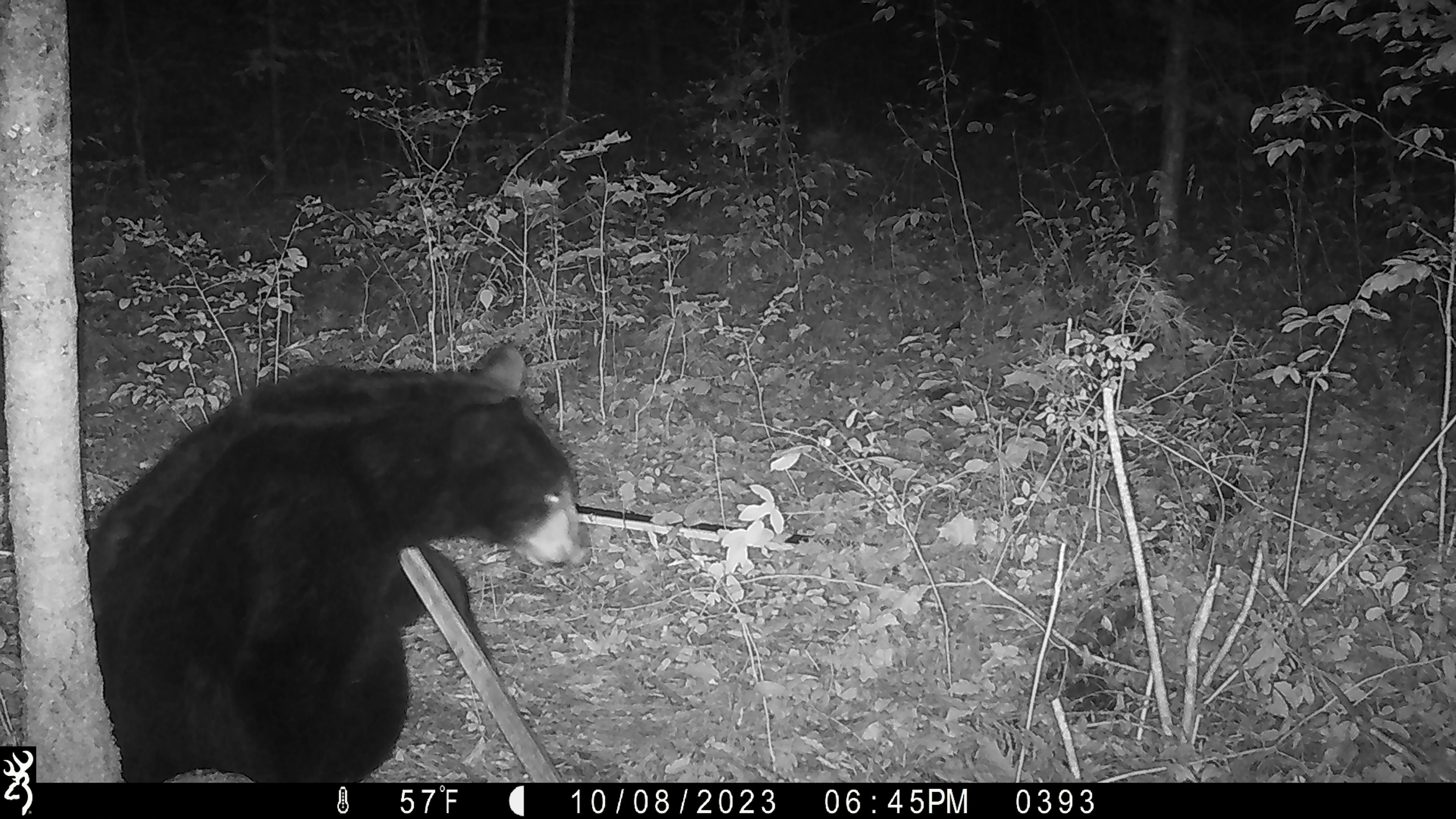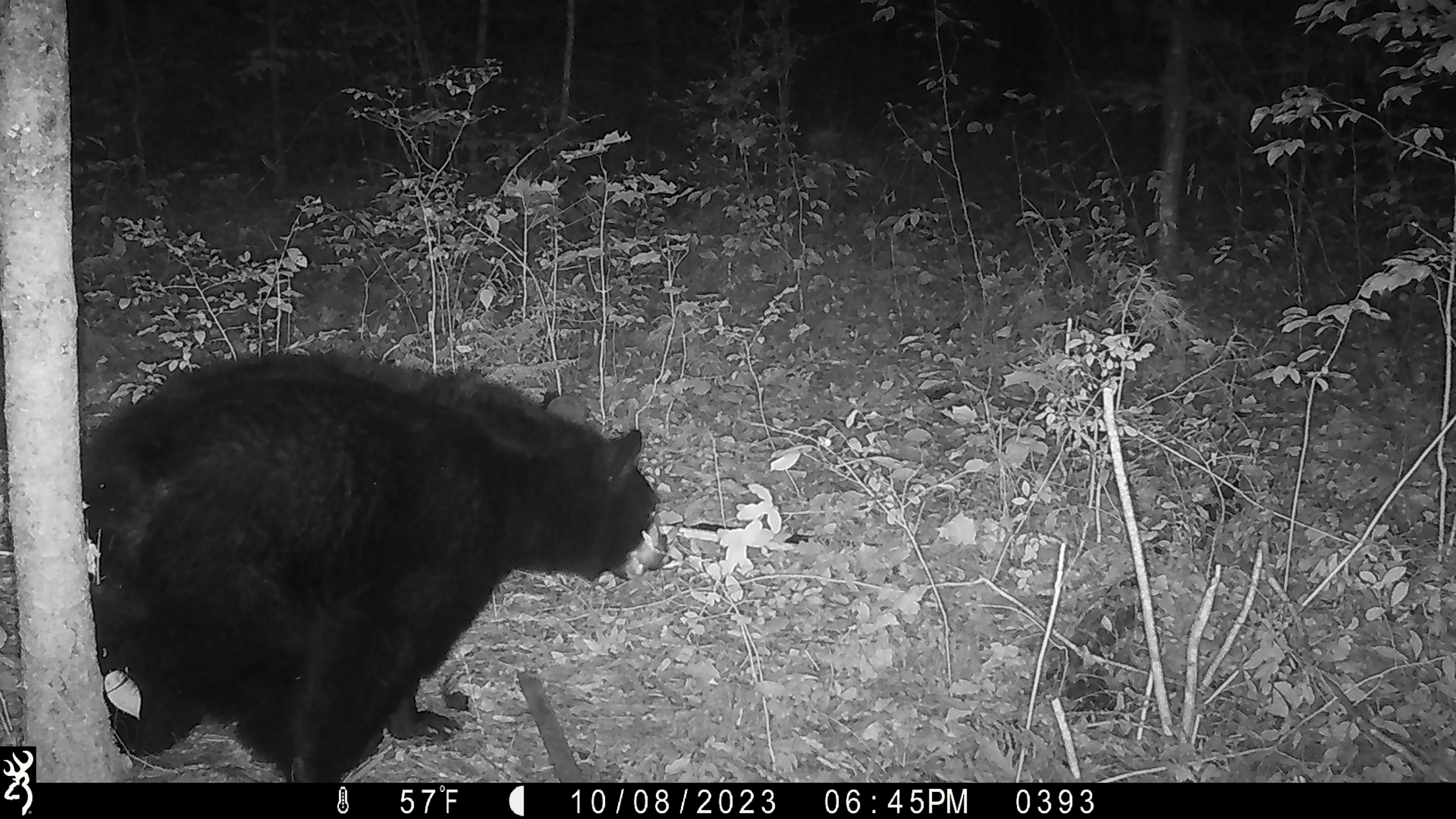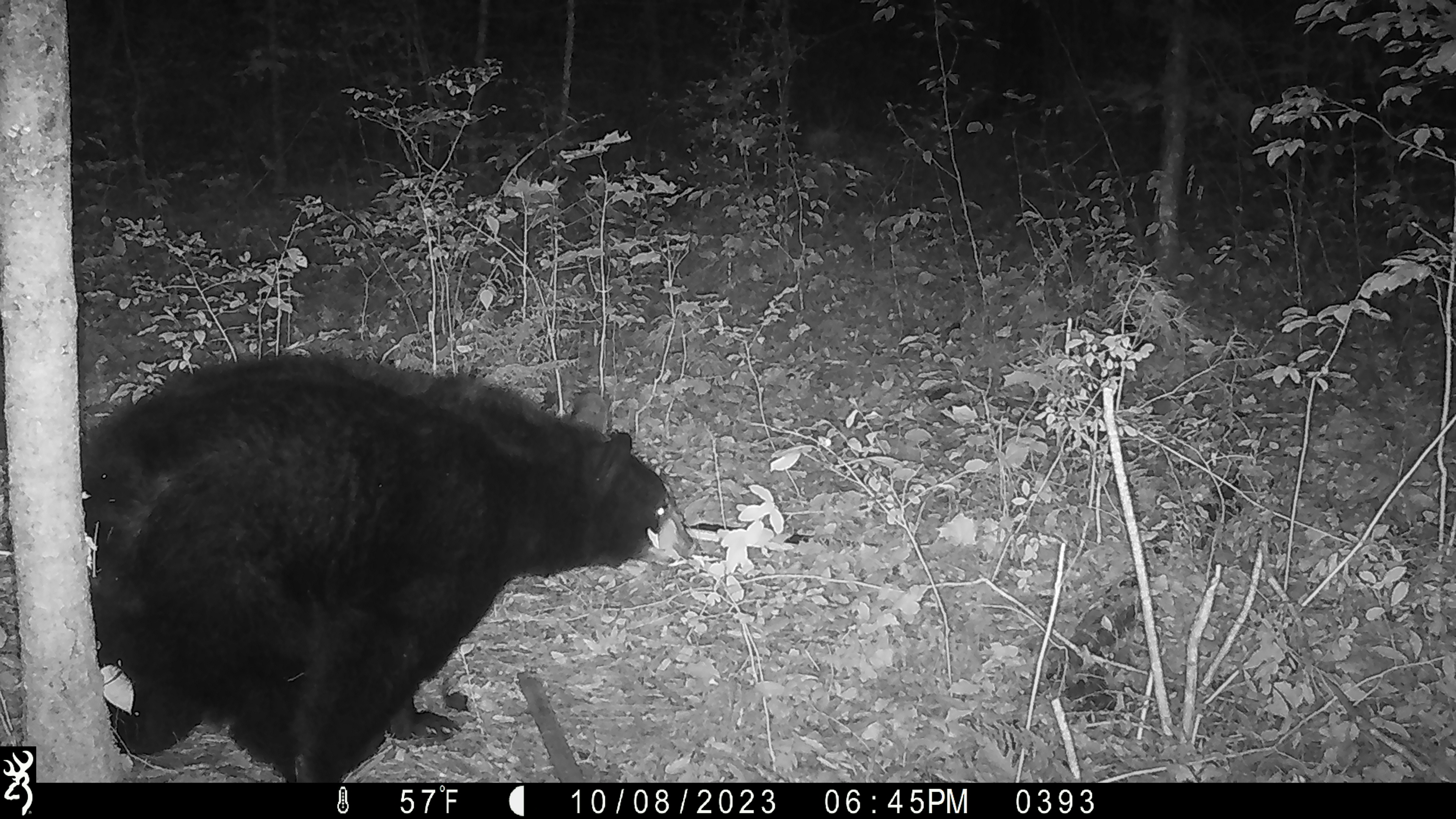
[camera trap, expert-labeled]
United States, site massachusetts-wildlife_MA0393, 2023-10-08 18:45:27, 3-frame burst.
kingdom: Animalia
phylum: Chordata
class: Mammalia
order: Carnivora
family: Ursidae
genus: Ursus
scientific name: Ursus americanus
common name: black bear